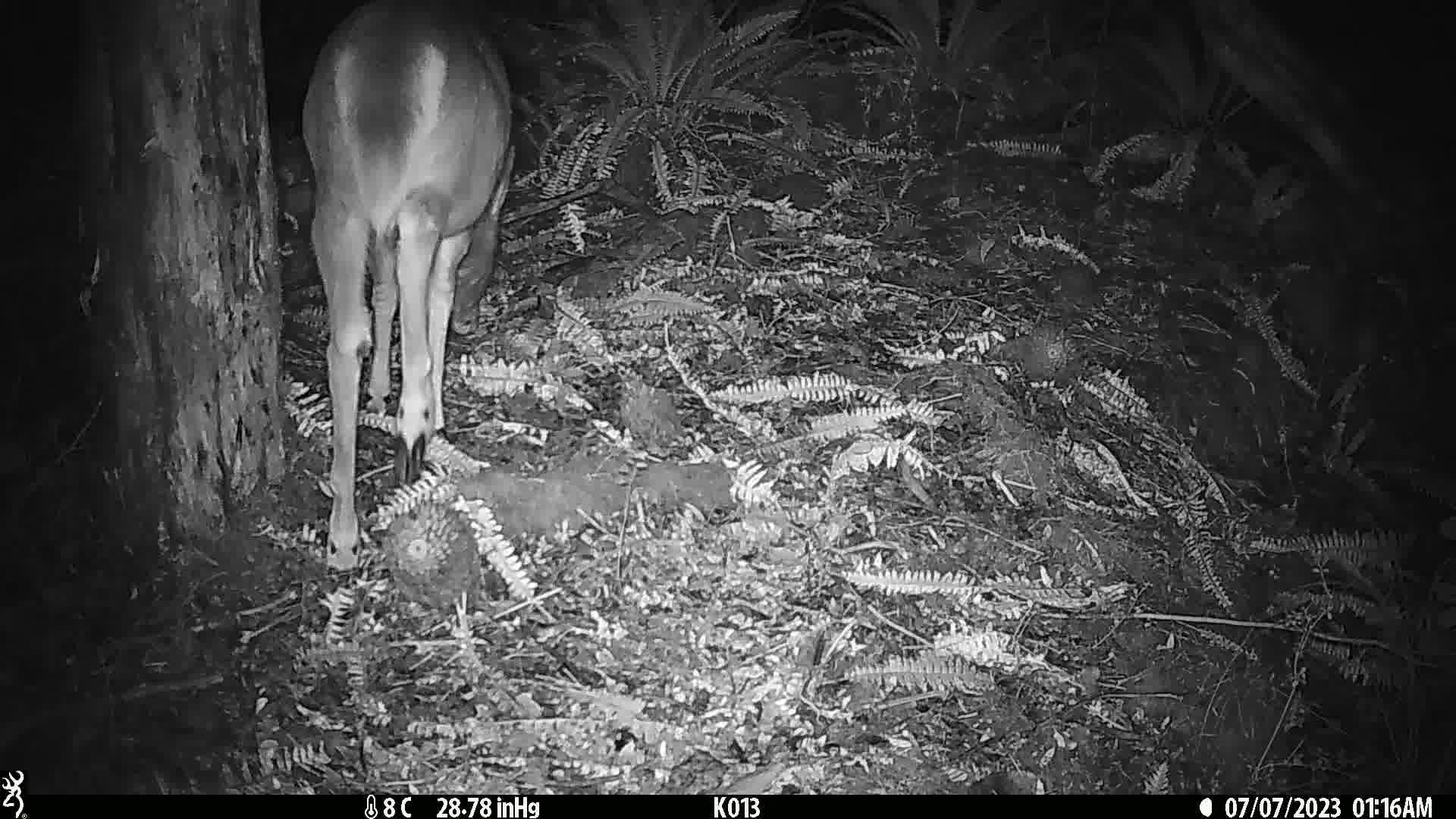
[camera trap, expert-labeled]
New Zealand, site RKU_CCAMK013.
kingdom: Animalia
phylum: Chordata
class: Mammalia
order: Artiodactyla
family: Cervidae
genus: Odocoileus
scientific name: Odocoileus virginianus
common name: white-tailed deer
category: white tailed deer